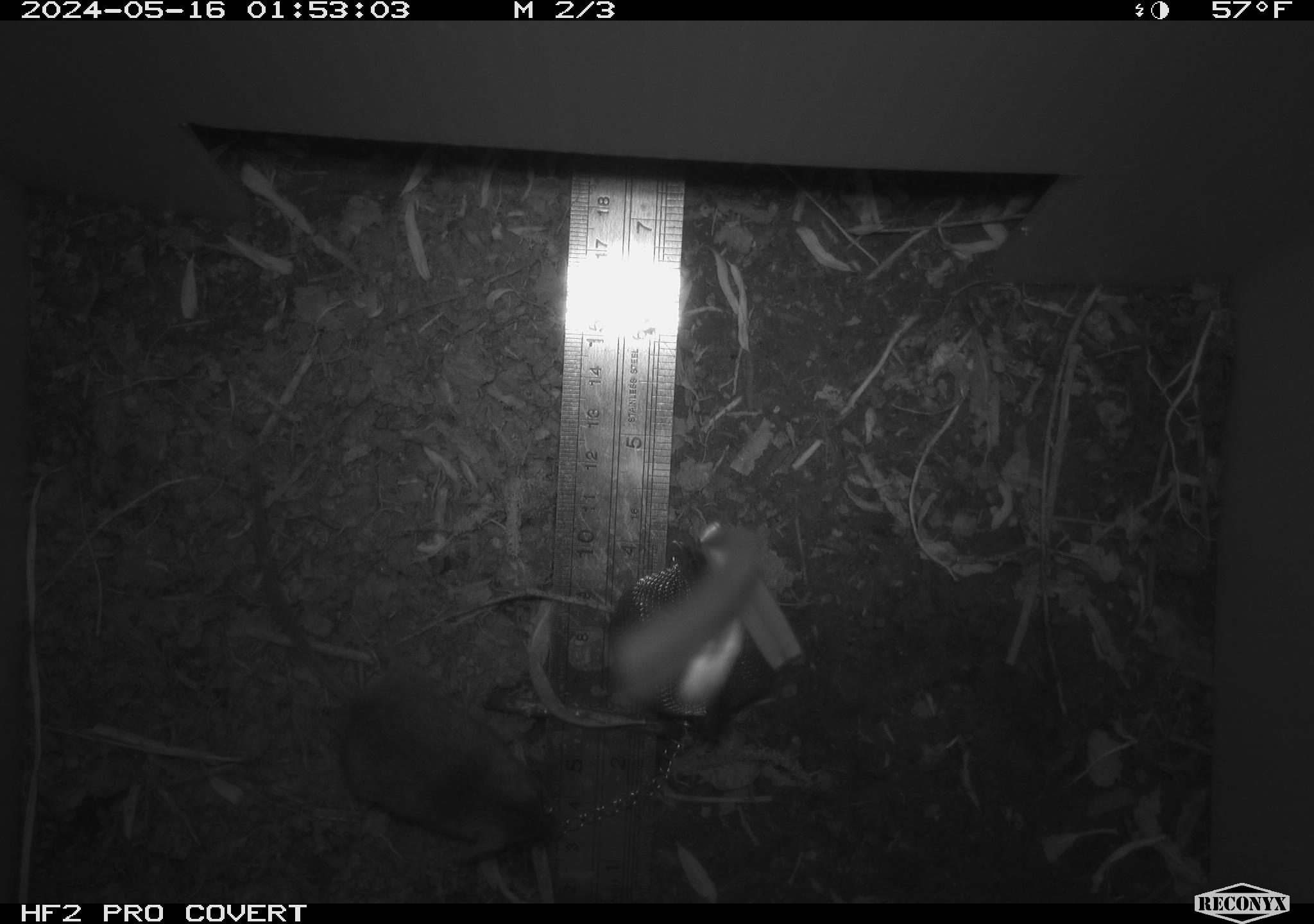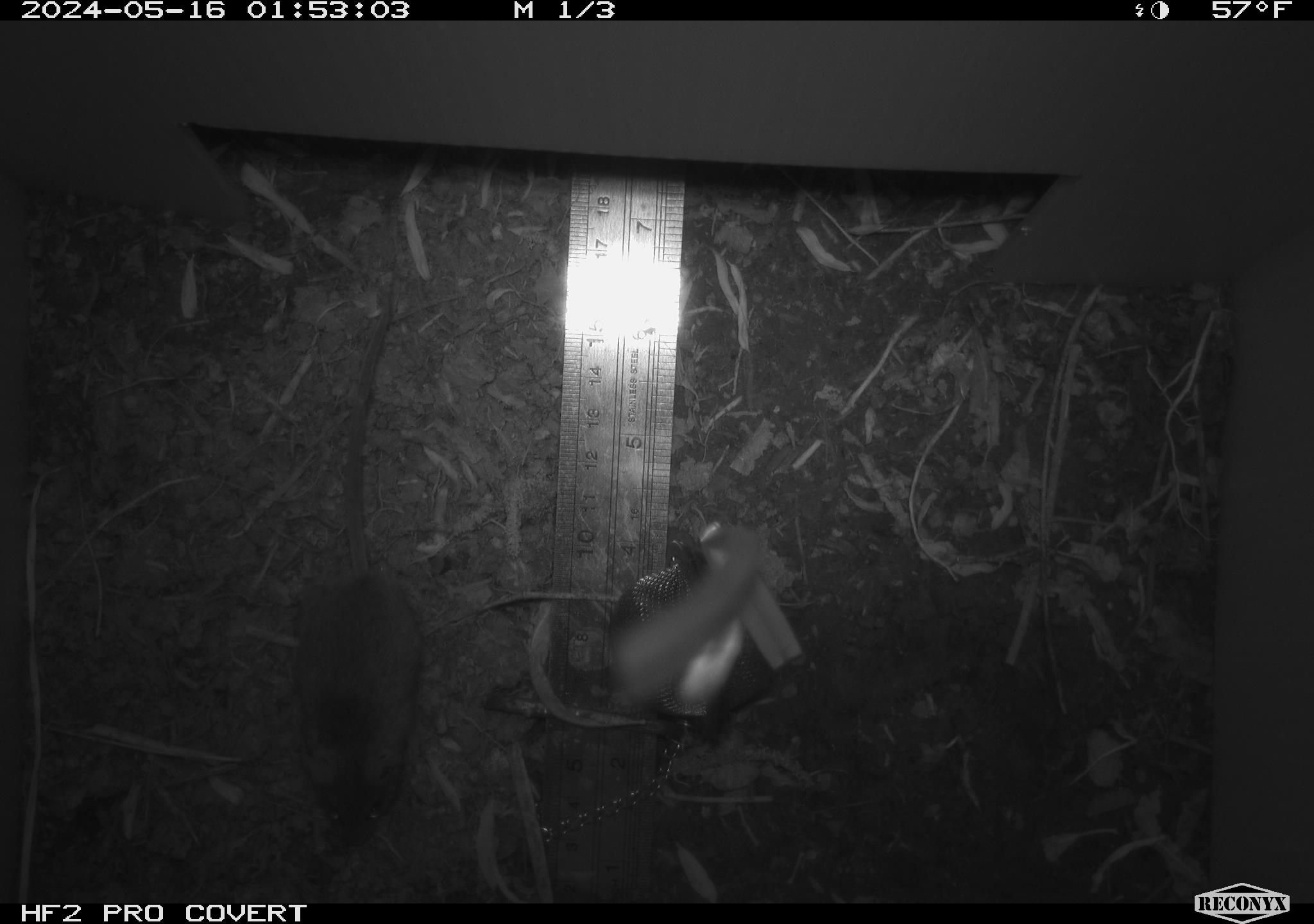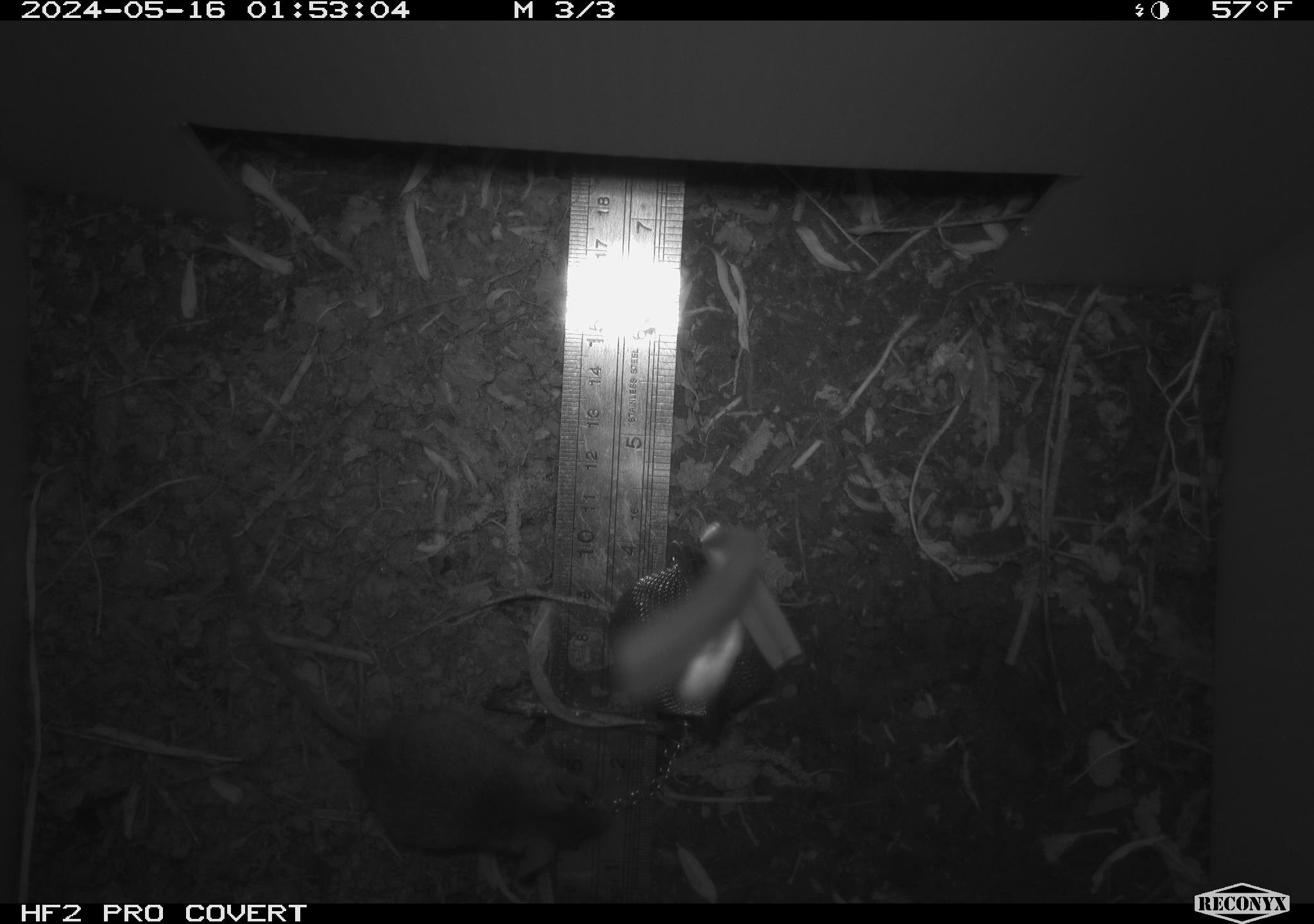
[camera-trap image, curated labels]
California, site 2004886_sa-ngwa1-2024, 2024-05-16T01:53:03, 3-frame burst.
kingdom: Animalia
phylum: Chordata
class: Mammalia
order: Rodentia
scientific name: Rodentia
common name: mouse species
Mouse species (Rodentia).